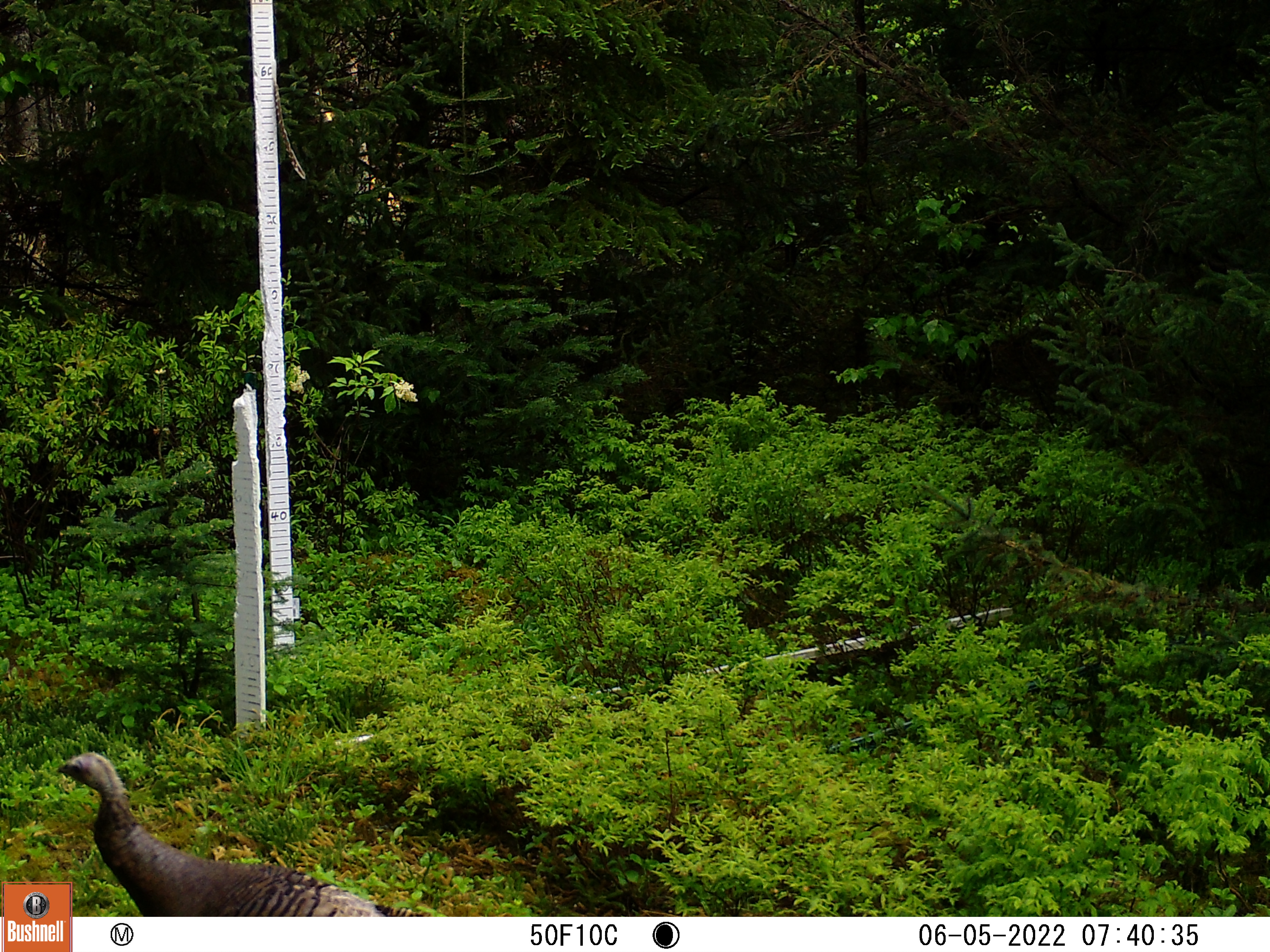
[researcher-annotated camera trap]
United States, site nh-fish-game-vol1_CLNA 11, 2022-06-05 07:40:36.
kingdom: Animalia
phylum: Chordata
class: Aves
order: Galliformes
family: Phasianidae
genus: Meleagris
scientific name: Meleagris gallopavo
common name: wild turkey